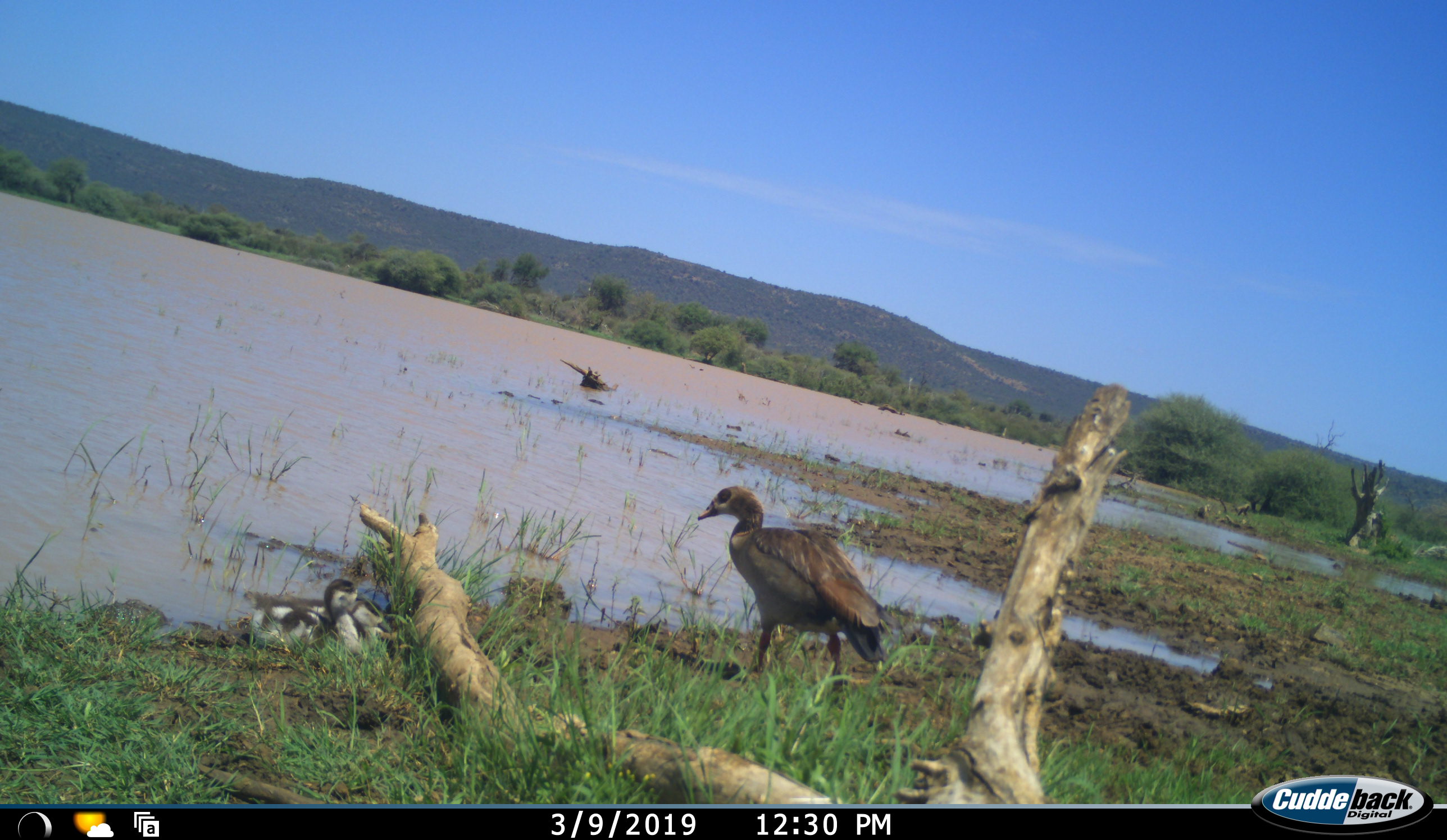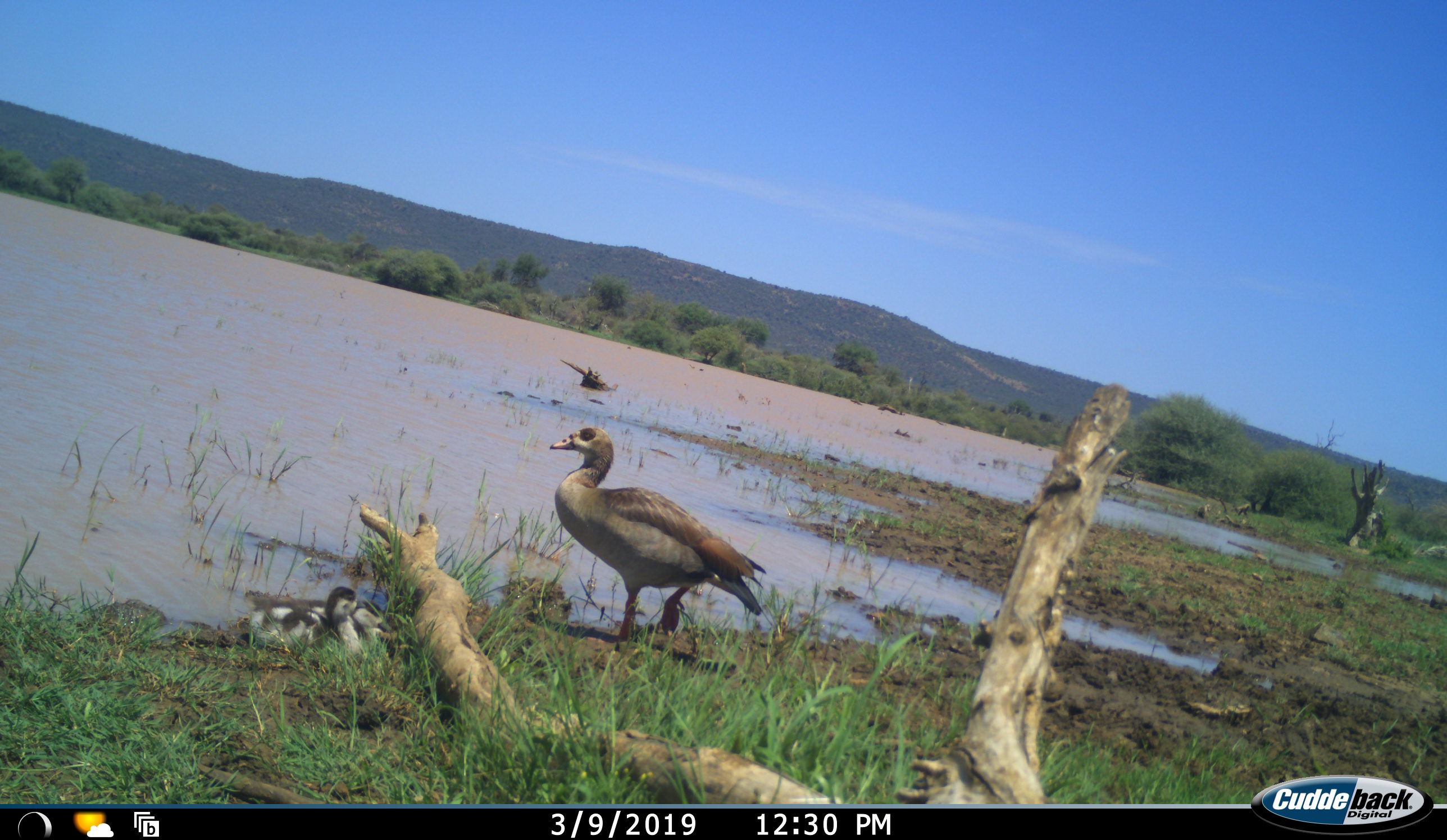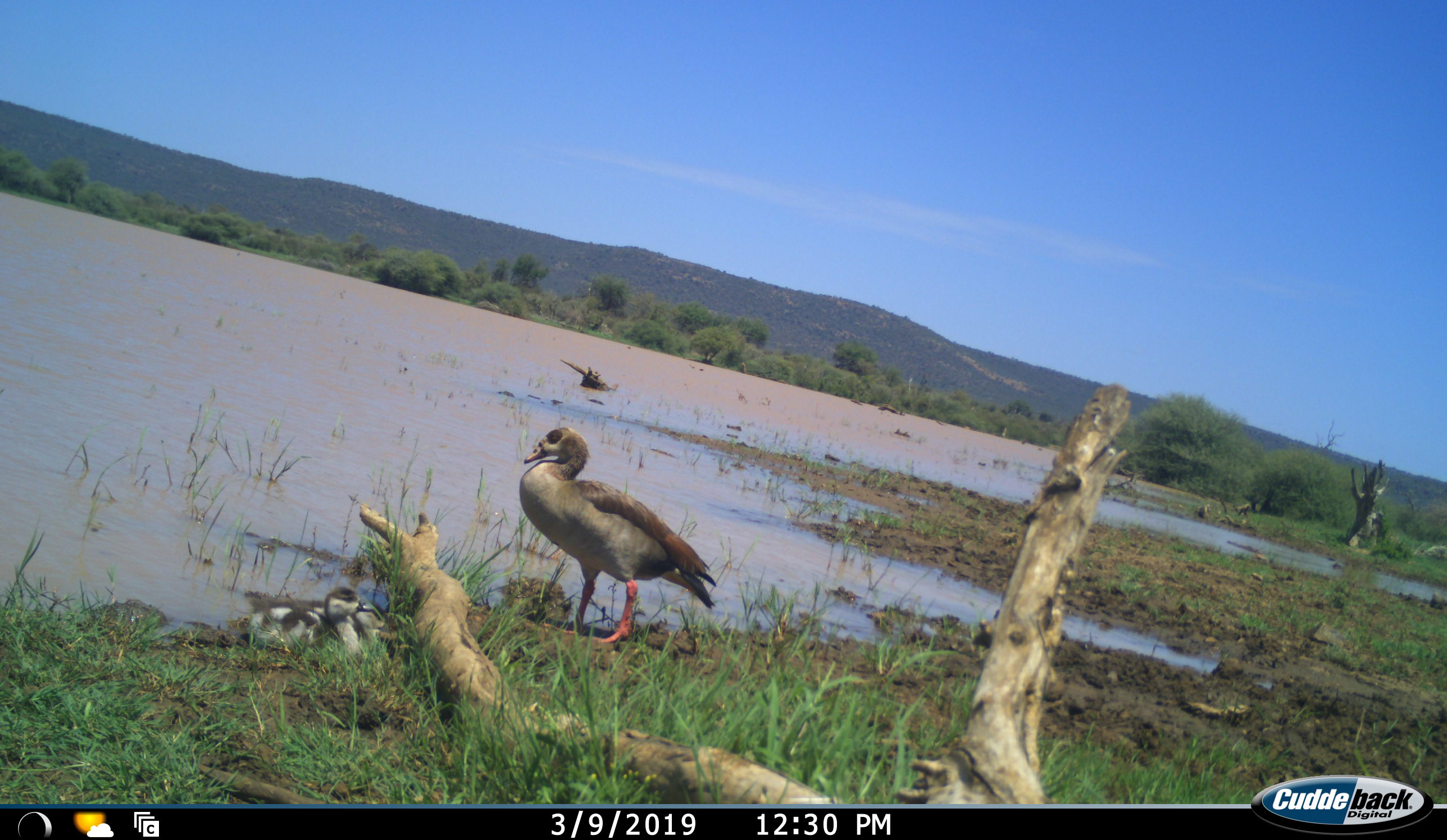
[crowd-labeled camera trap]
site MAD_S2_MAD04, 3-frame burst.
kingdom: Animalia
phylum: Chordata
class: Aves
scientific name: Aves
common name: bird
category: birdother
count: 3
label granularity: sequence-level